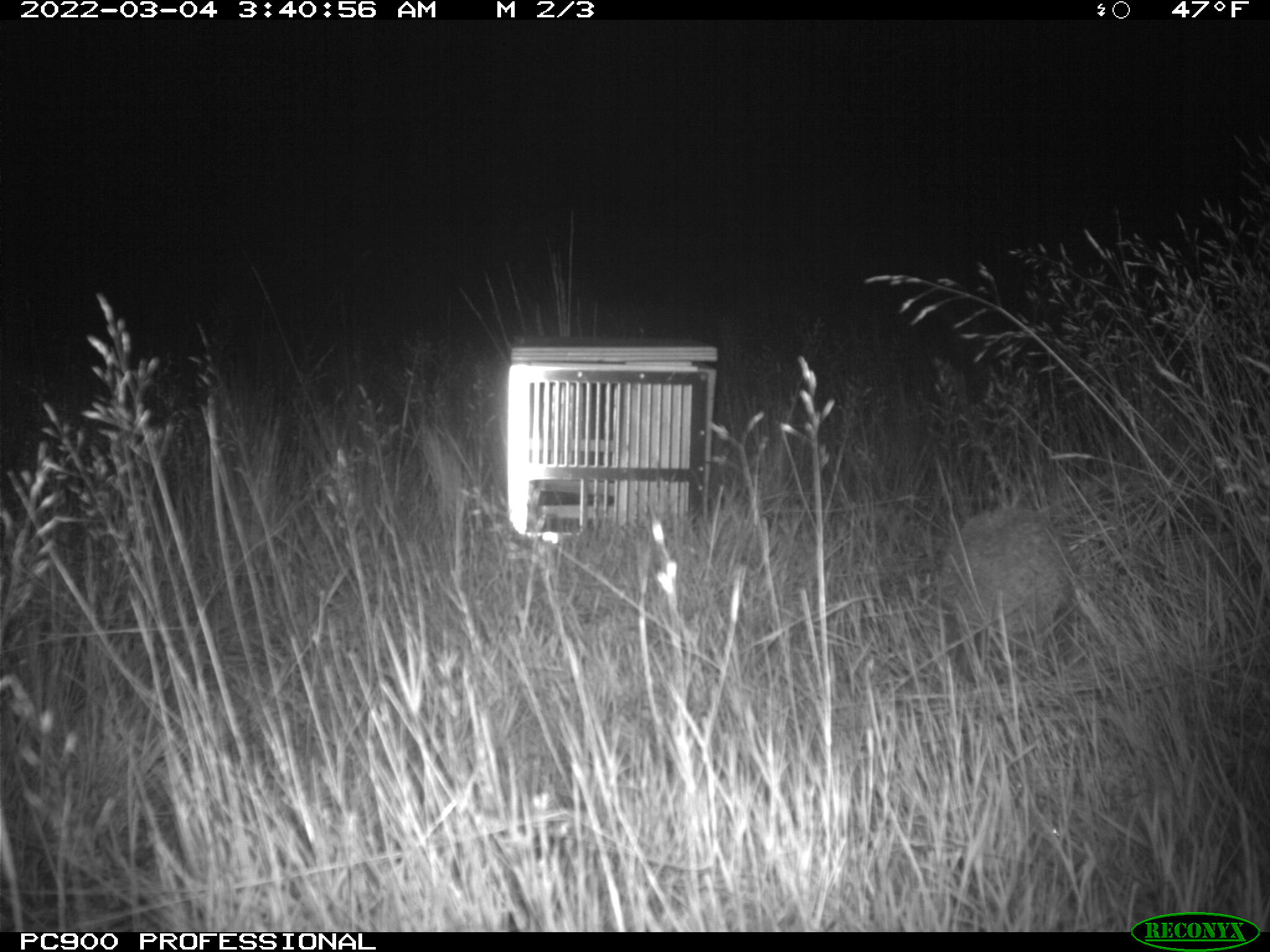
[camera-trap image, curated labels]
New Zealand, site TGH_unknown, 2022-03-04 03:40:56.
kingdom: Animalia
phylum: Chordata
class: Mammalia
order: Eulipotyphla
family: Erinaceidae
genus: Erinaceus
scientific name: Erinaceus europaeus europaeus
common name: european hedgehog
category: hedgehog